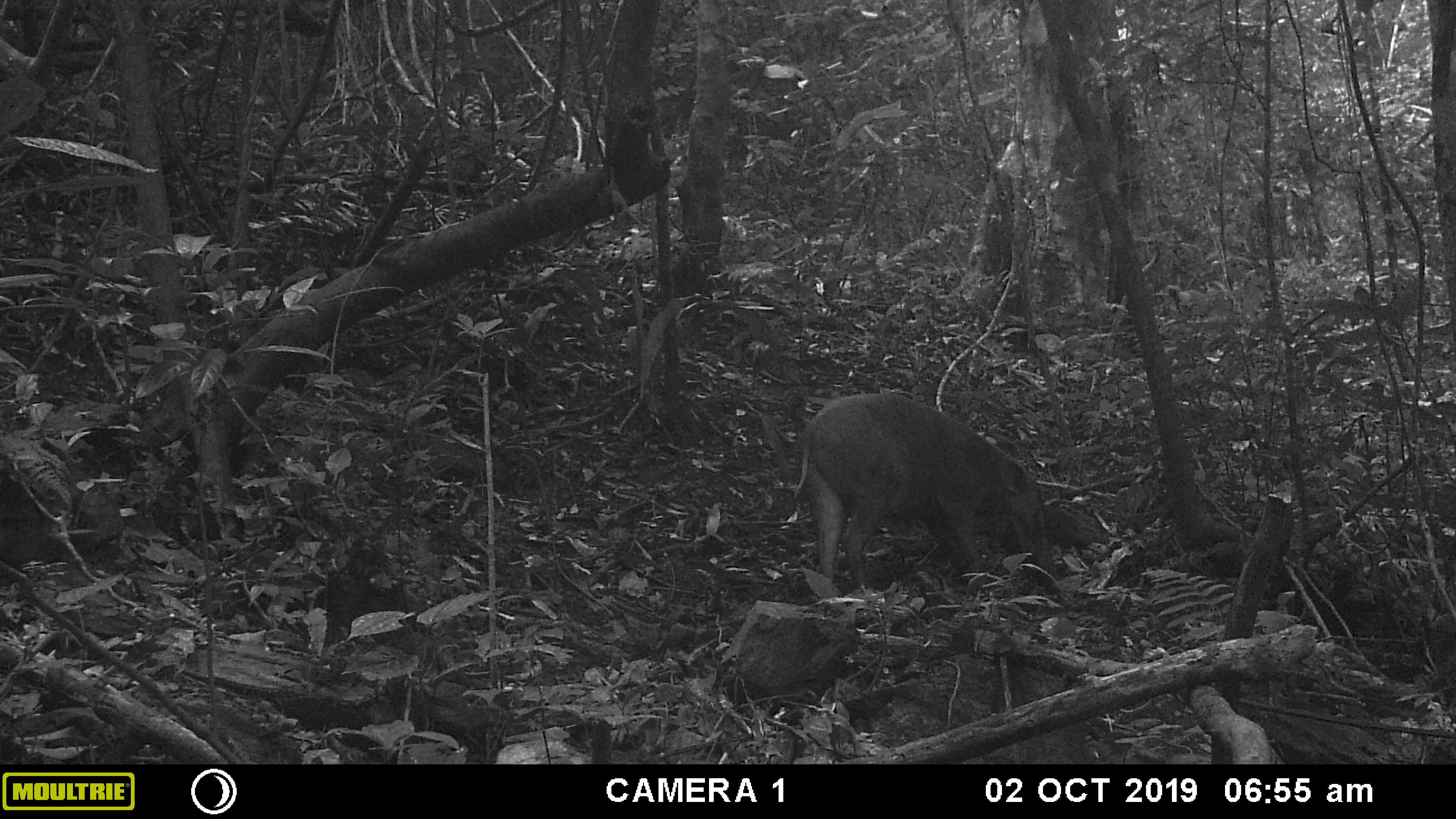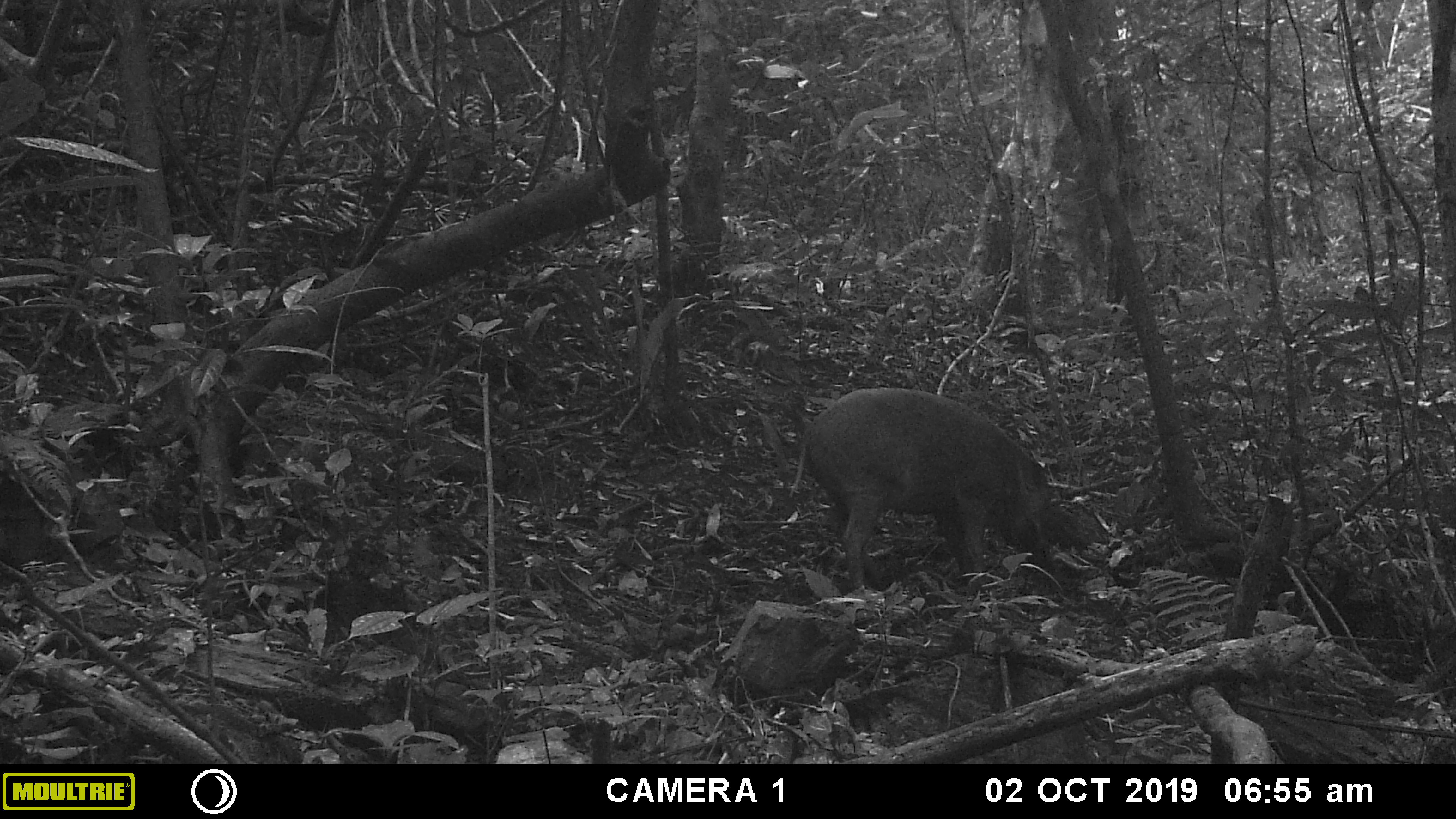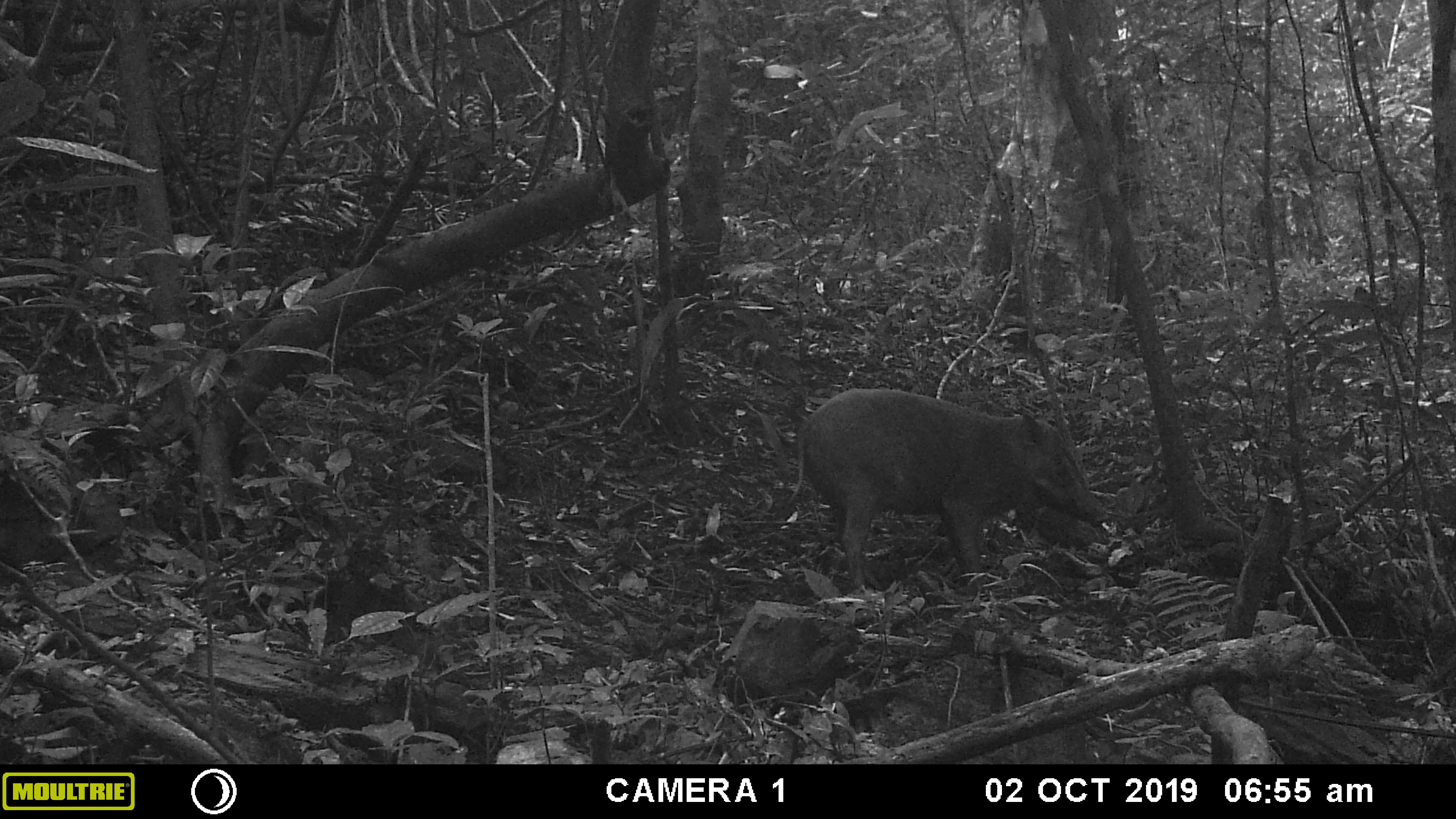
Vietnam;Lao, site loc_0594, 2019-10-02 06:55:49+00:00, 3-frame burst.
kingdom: Animalia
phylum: Chordata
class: Mammalia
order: Artiodactyla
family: Suidae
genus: Sus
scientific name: Sus scrofa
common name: eurasian wild pig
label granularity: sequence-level